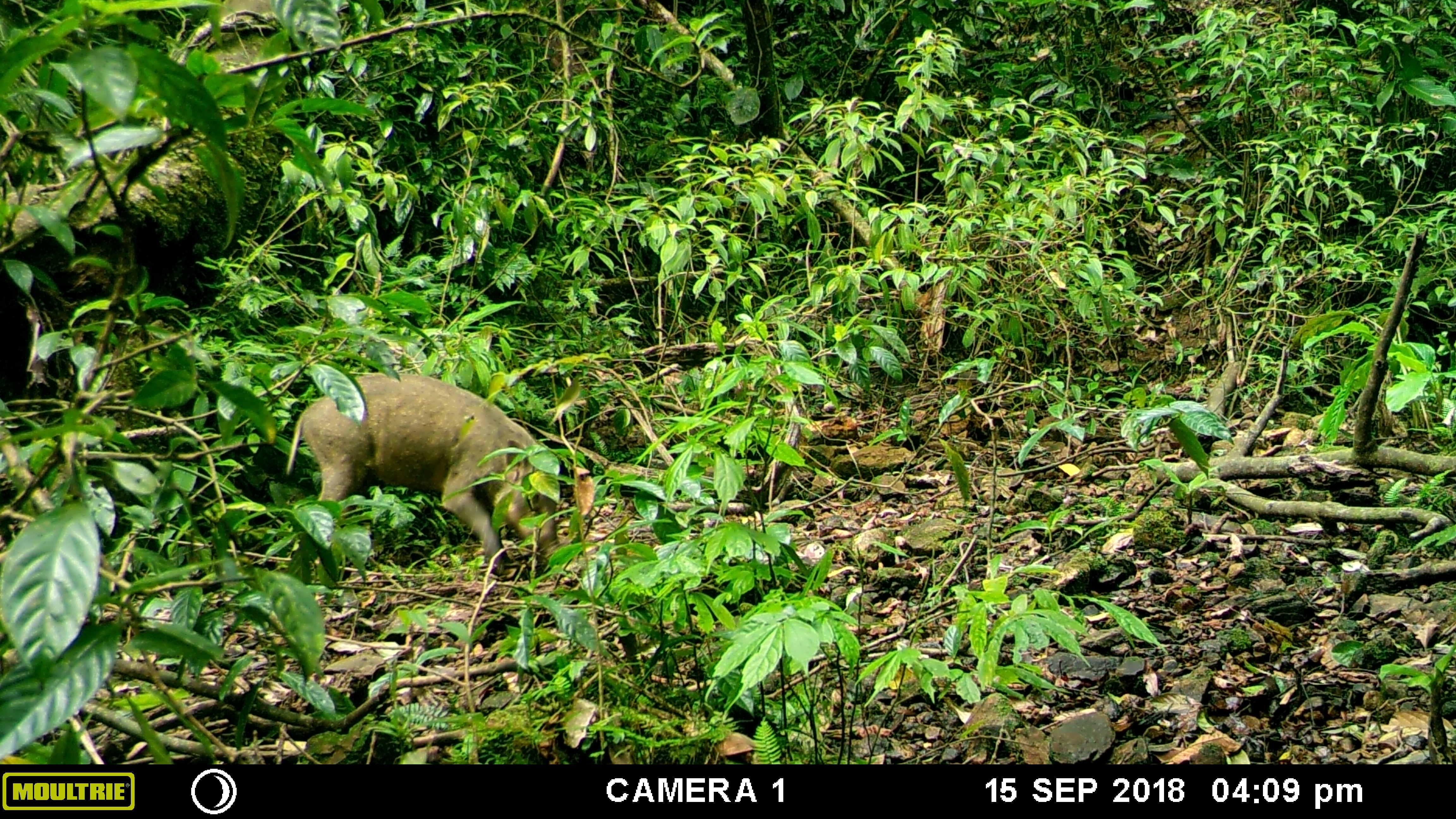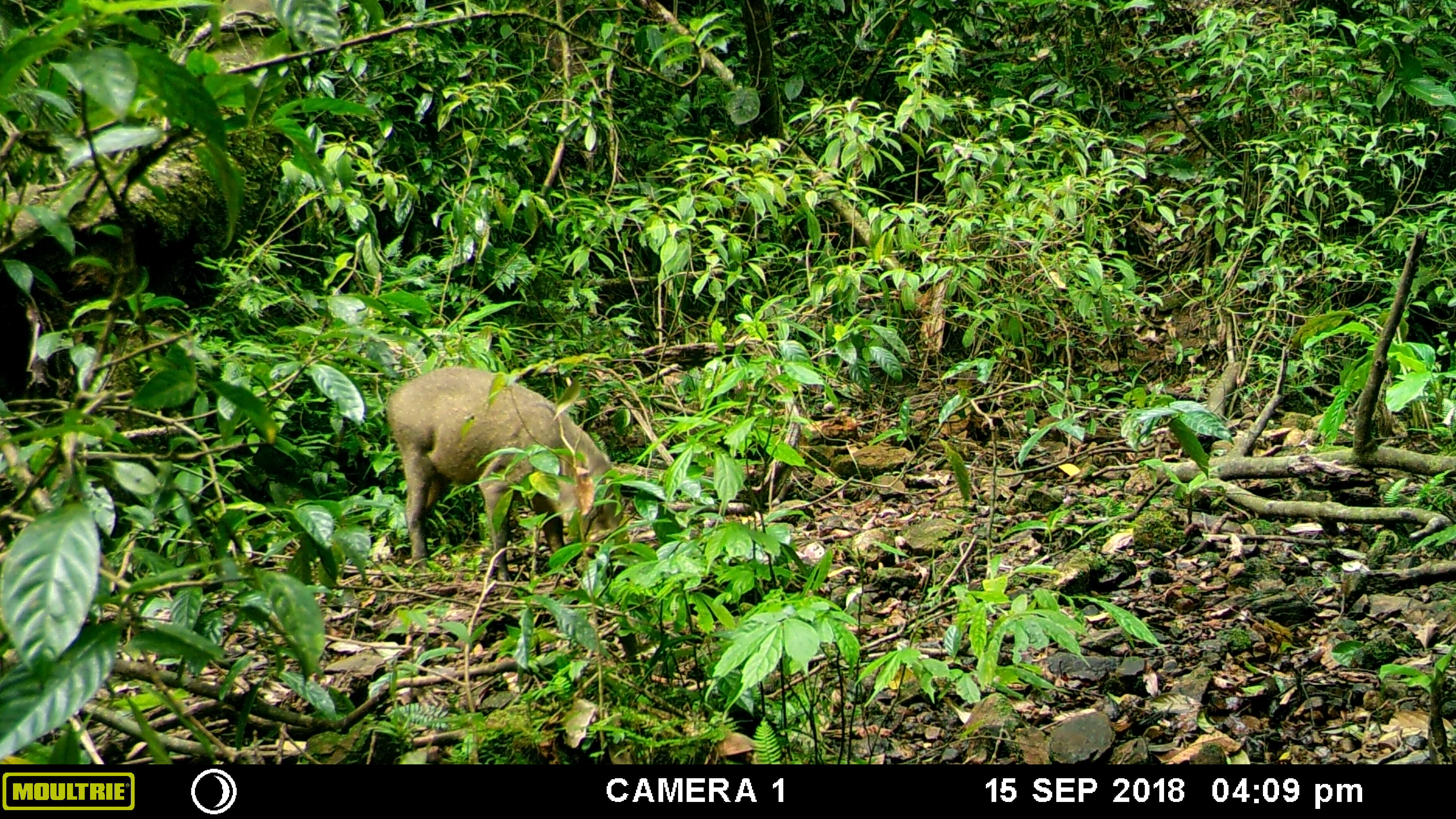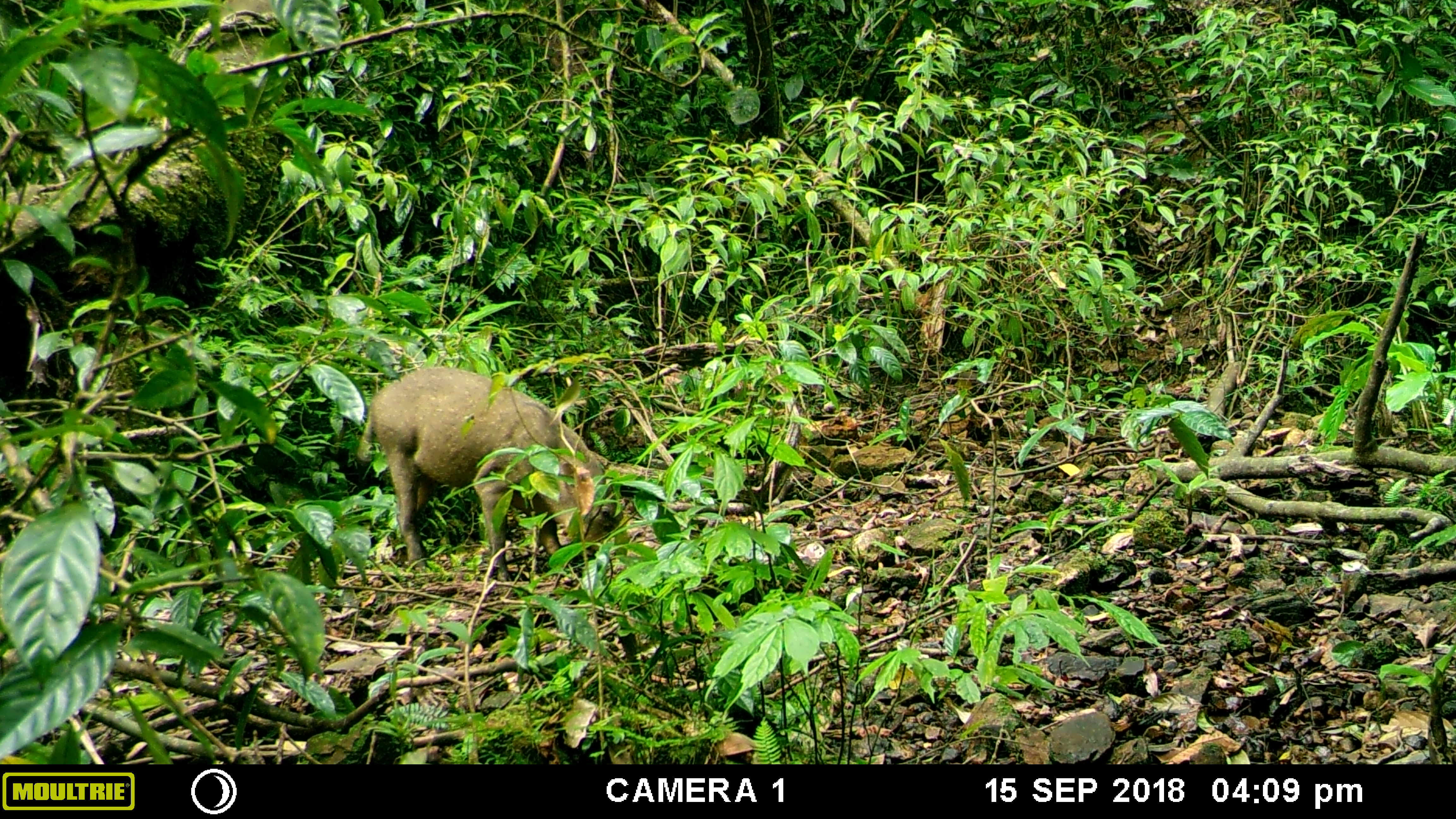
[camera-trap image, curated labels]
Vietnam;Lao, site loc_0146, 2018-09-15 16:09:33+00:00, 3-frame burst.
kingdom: Animalia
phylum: Chordata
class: Mammalia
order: Artiodactyla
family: Suidae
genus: Sus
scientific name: Sus scrofa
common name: eurasian wild pig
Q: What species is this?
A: Eurasian wild pig (Sus scrofa).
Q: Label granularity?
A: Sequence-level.